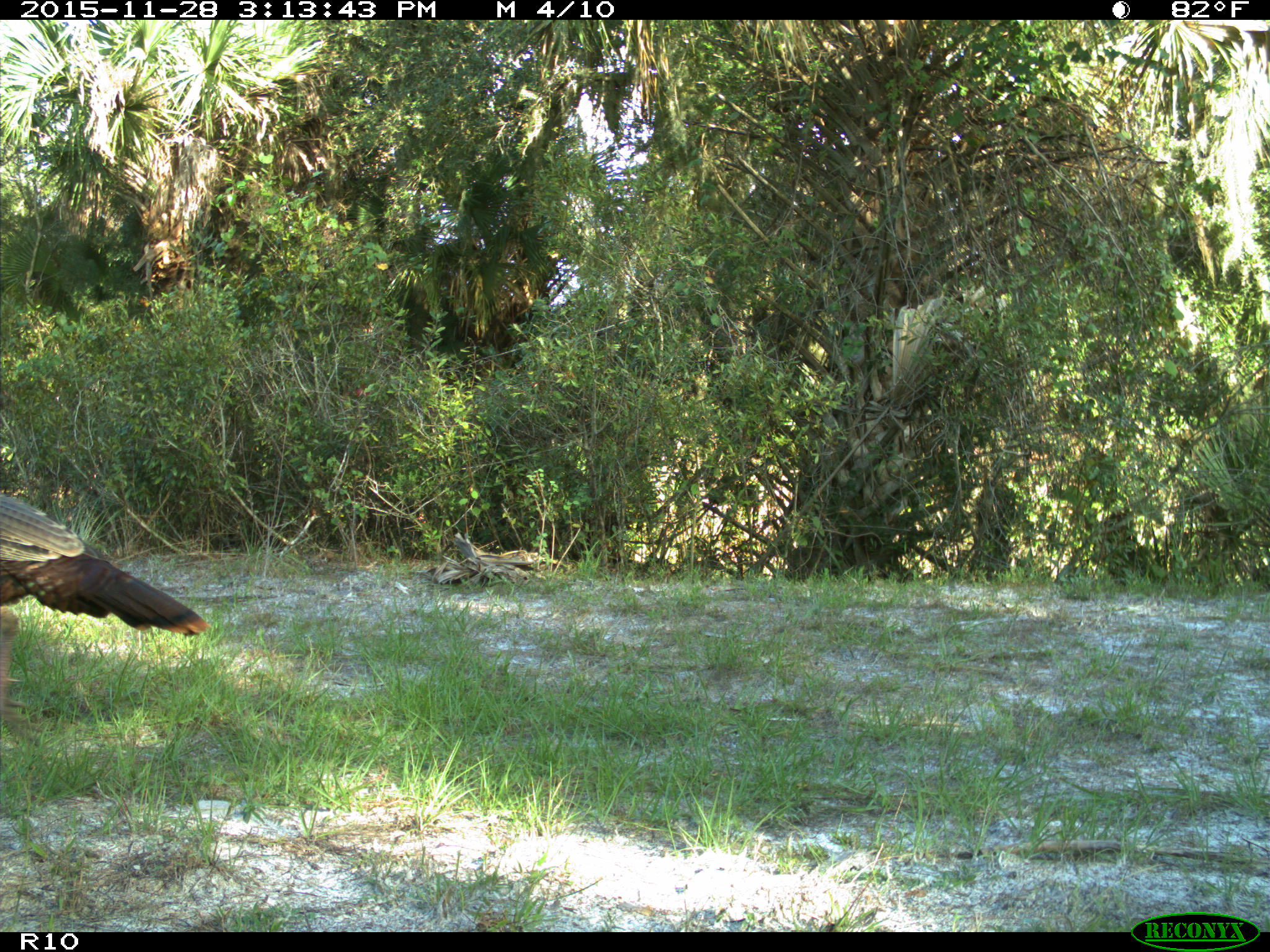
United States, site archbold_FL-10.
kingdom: Animalia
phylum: Chordata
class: Aves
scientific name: Aves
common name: birds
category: unidentified bird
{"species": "unidentified bird (birds) (Aves)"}